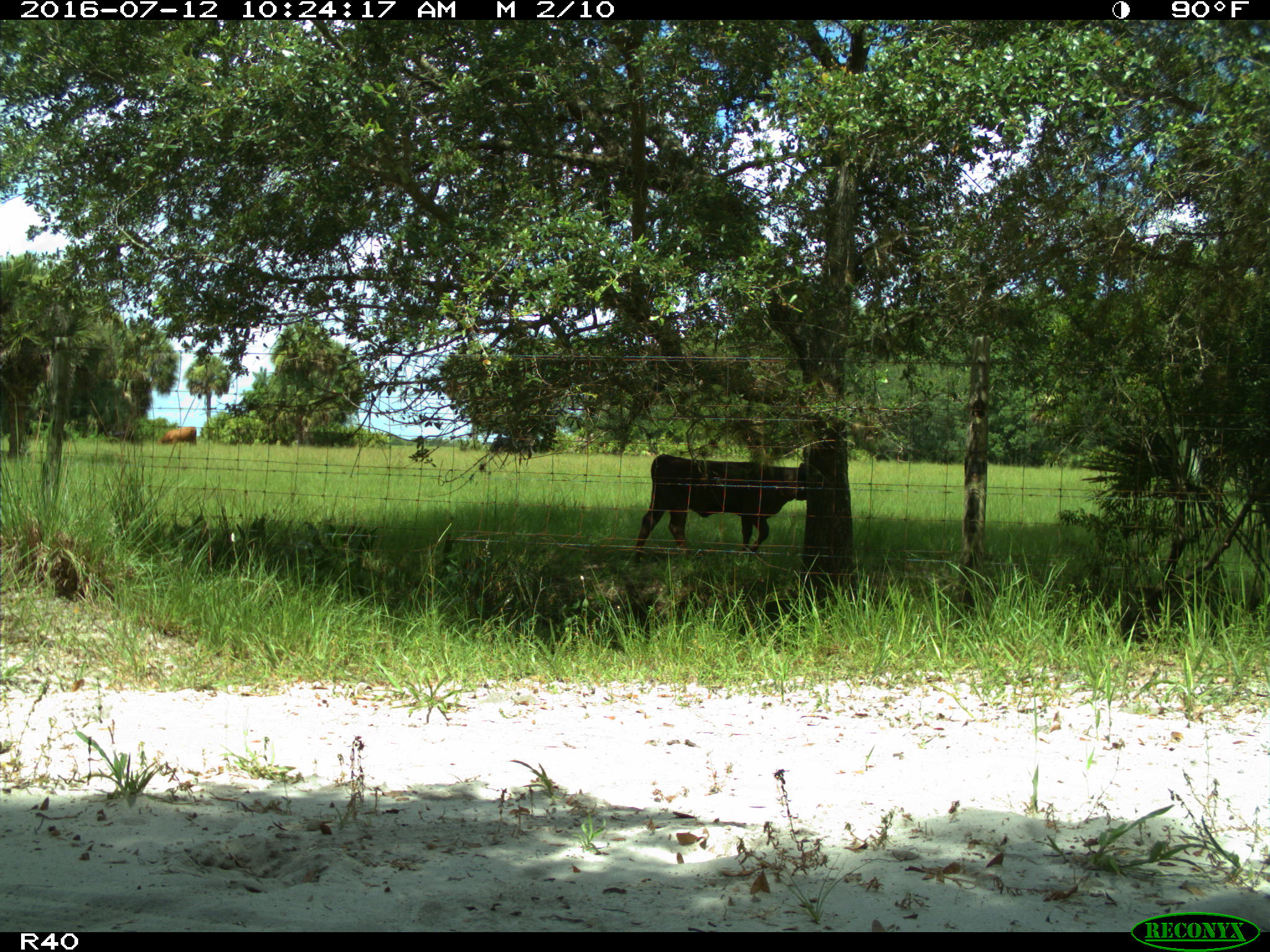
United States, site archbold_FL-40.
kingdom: Animalia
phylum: Chordata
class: Mammalia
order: Artiodactyla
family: Bovidae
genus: Bos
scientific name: Bos taurus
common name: domestic cow